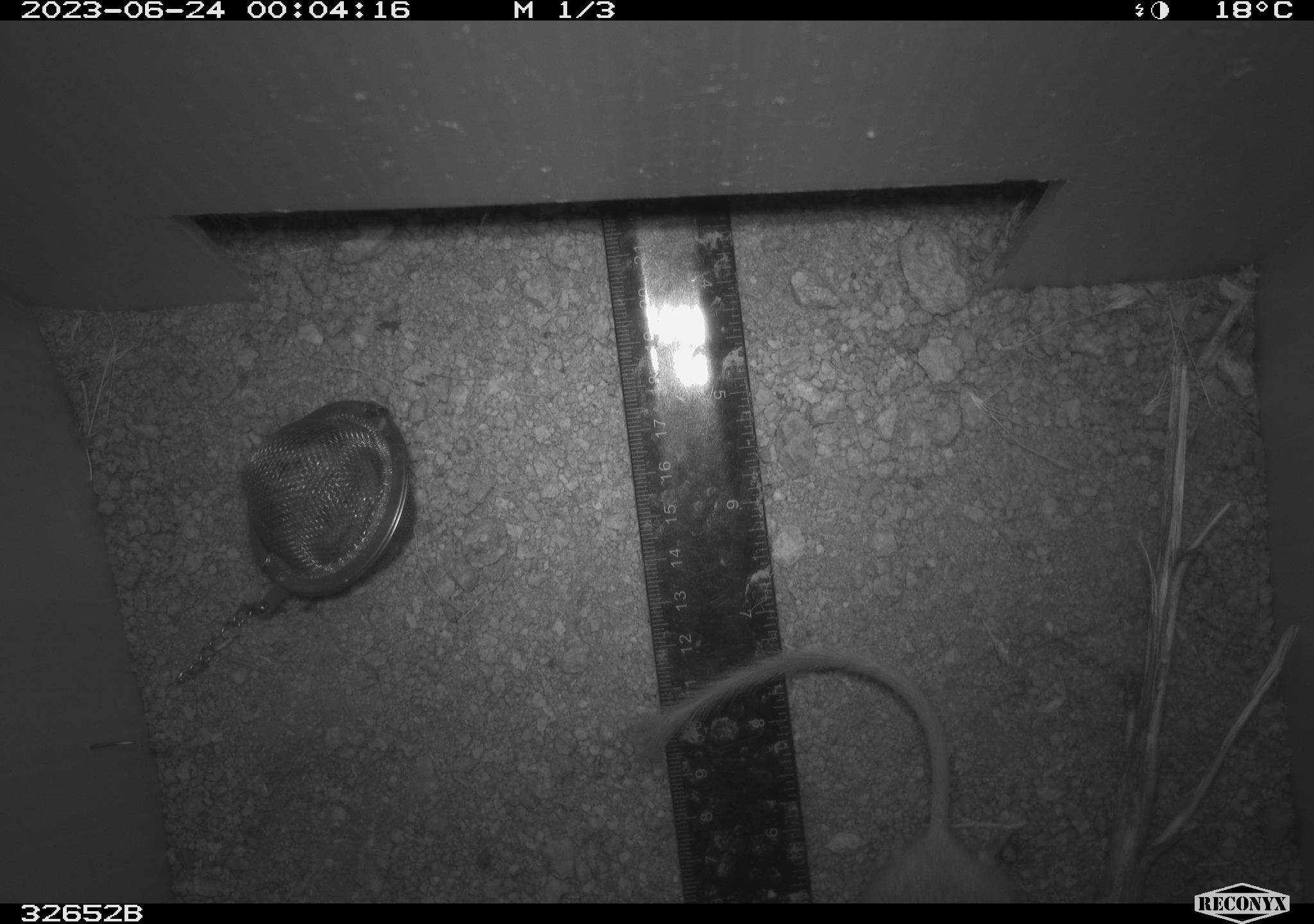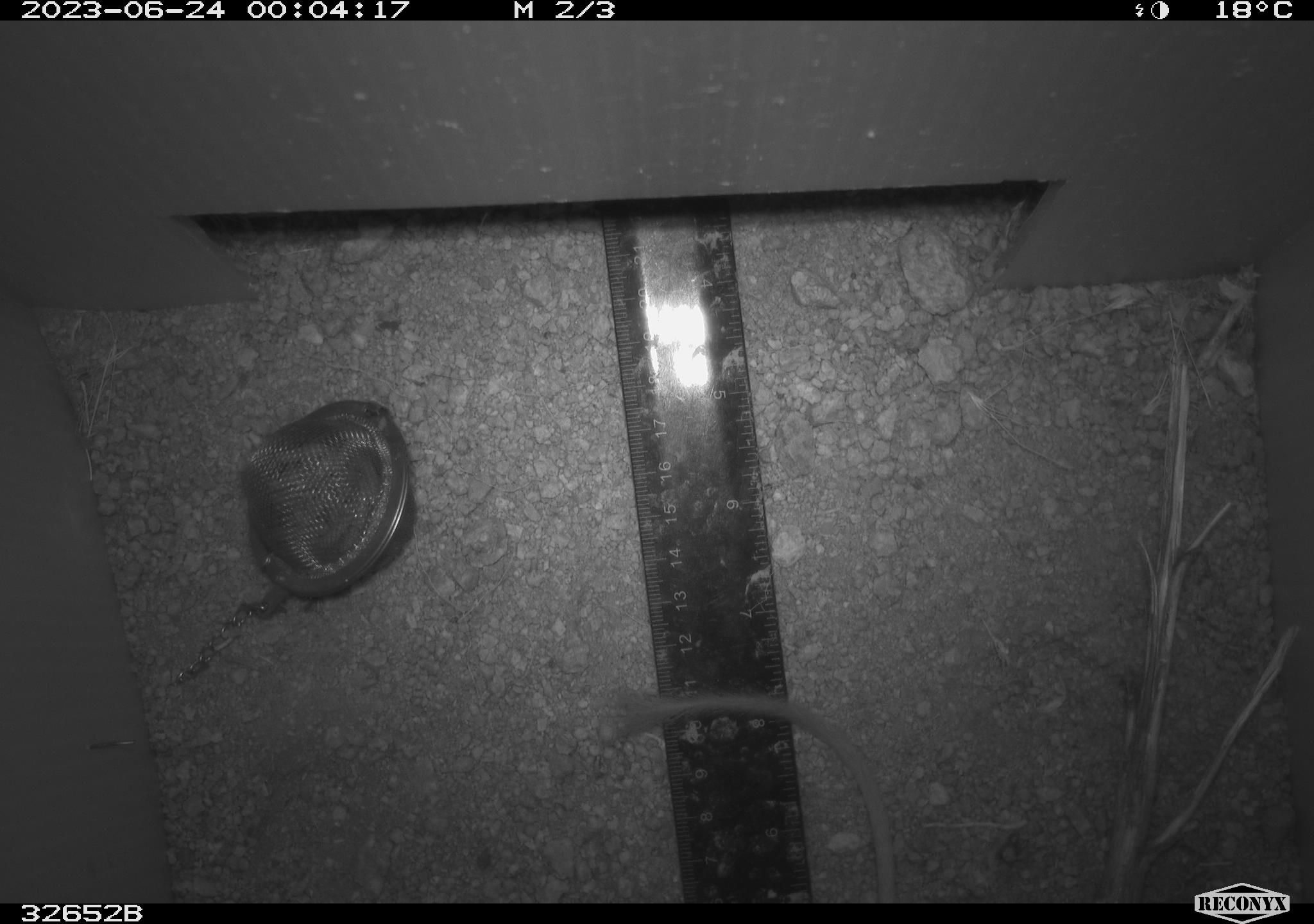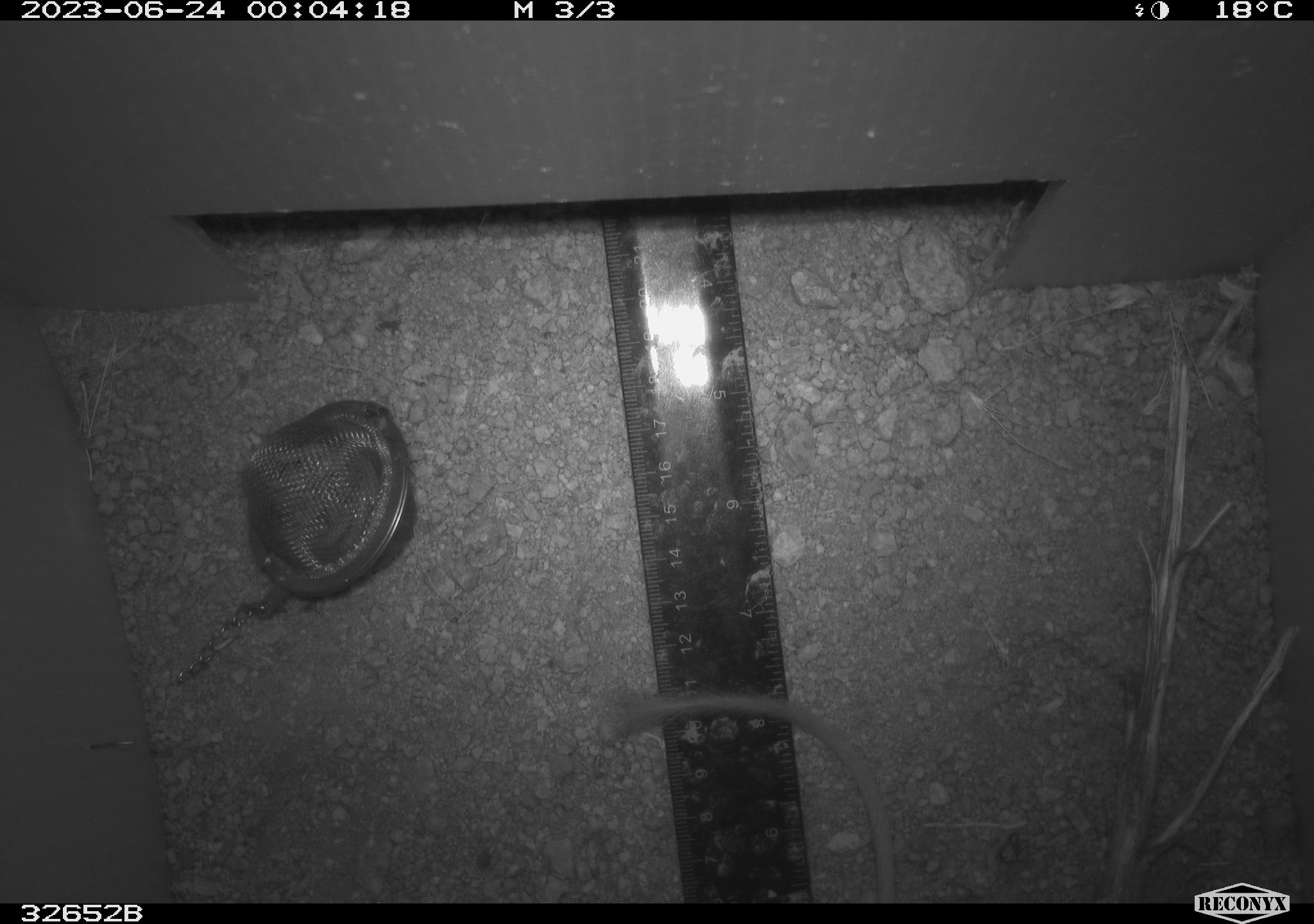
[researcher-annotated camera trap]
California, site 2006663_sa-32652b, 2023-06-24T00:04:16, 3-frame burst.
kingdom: Animalia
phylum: Chordata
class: Mammalia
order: Rodentia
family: Heteromyidae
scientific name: Heteromyidae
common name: kangaroo rats and pocket mice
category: heteromyidae family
Heteromyidae family (kangaroo rats and pocket mice) (Heteromyidae).